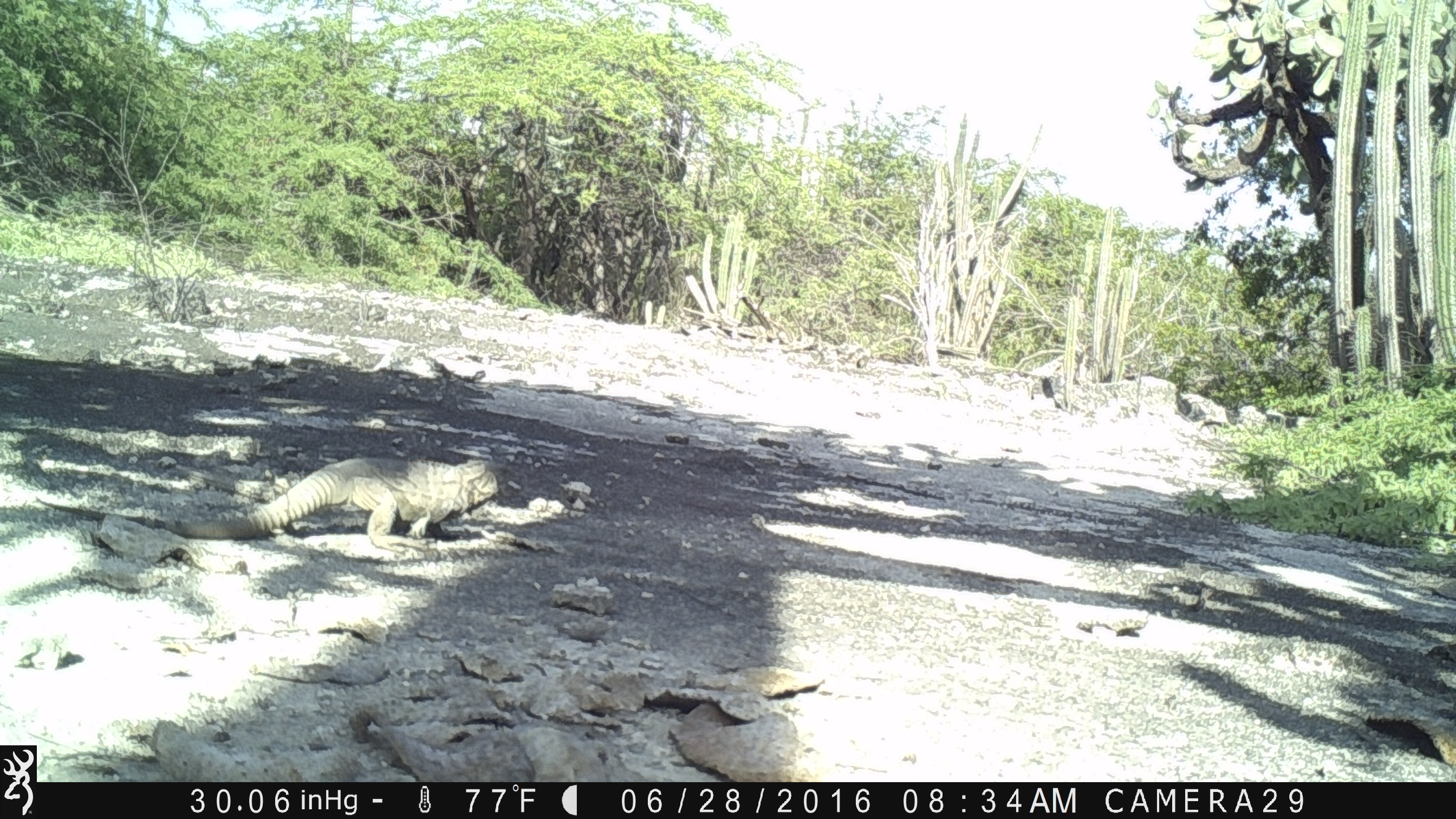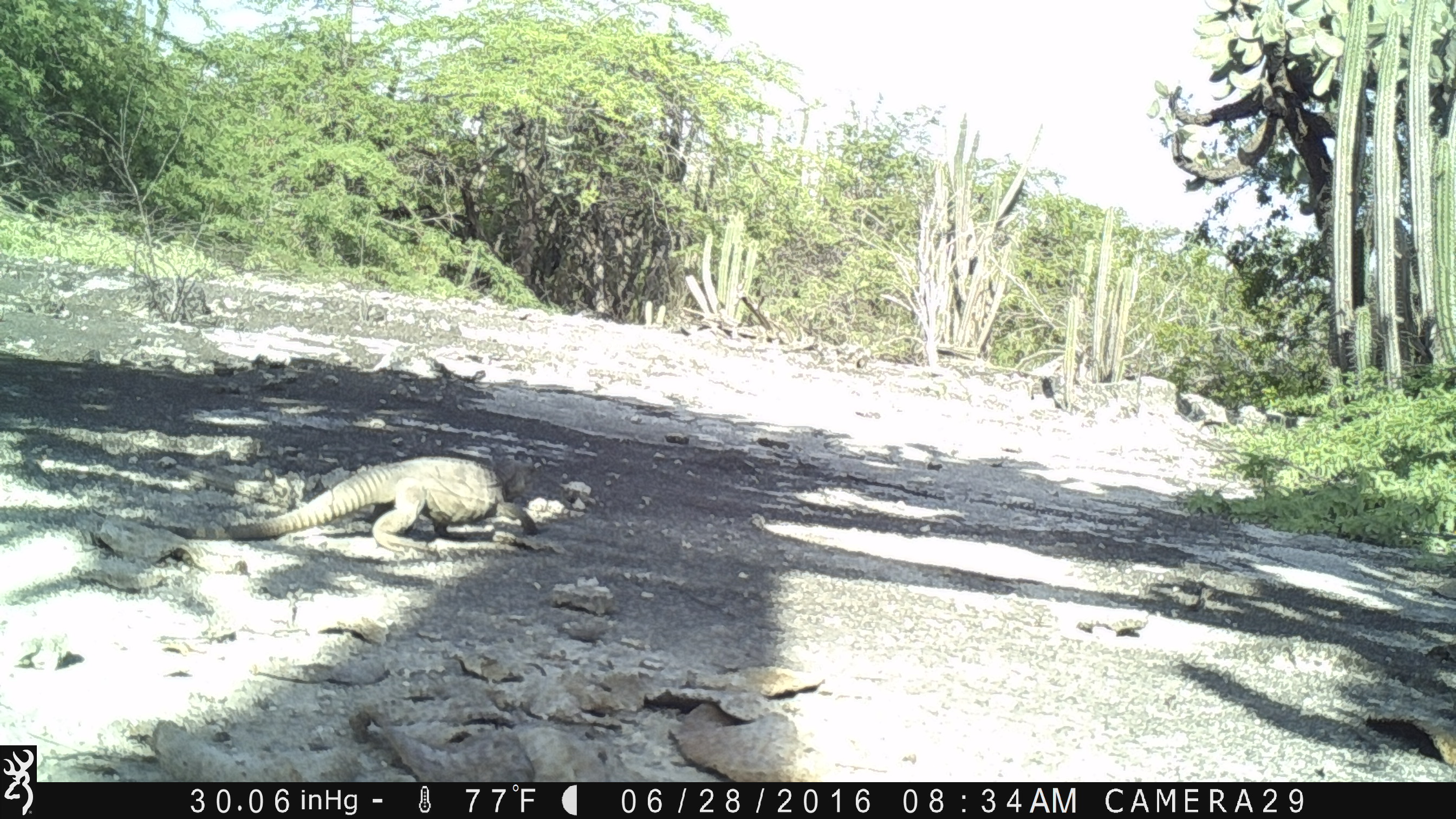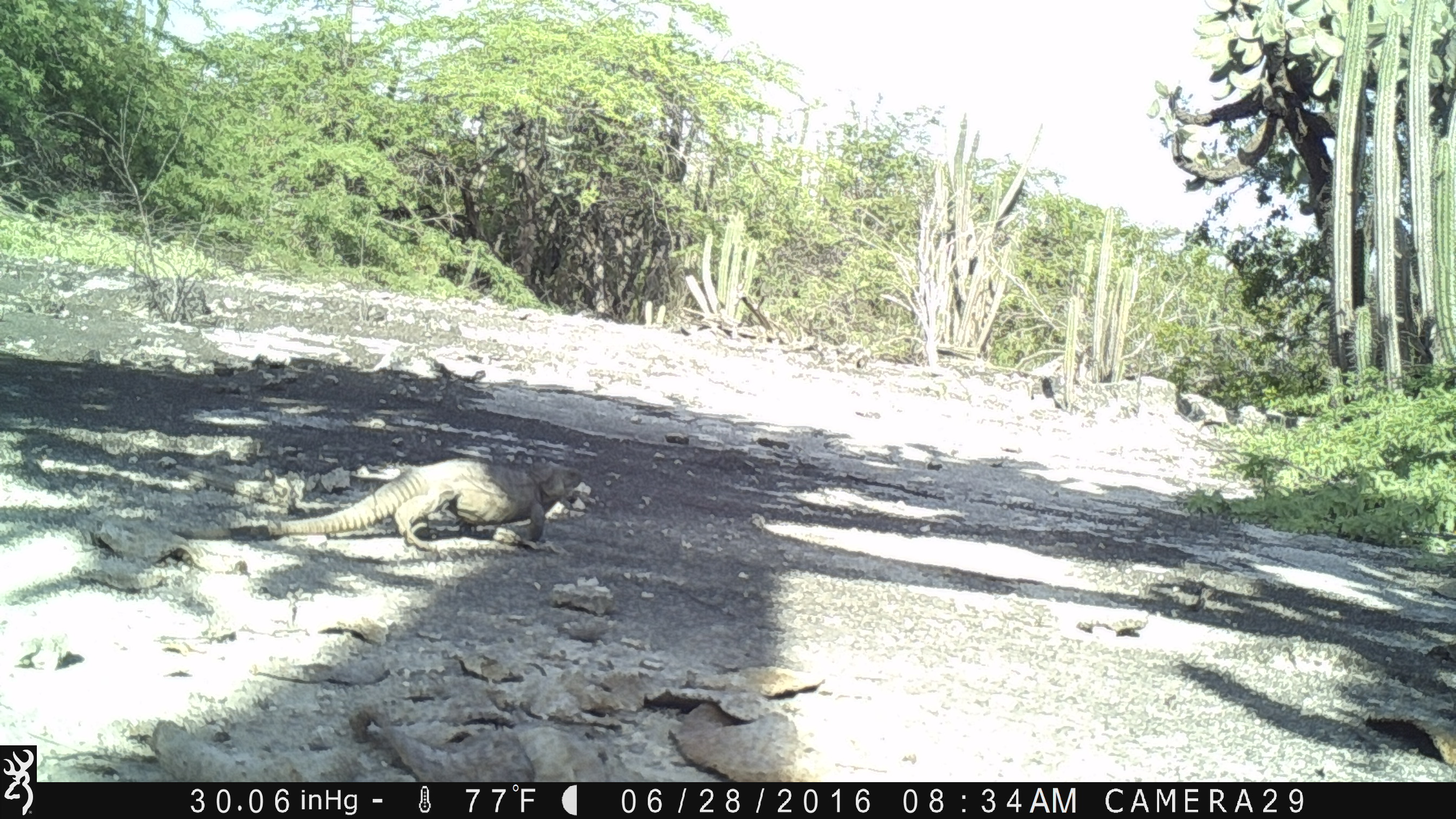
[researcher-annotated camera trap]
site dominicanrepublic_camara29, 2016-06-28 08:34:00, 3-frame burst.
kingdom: Animalia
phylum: Chordata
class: Reptilia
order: Squamata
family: Iguanidae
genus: Iguana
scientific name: Iguana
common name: typical iguanas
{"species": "Iguana (typical iguanas)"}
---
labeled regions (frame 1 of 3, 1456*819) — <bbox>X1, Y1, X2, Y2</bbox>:
iguana: <bbox>147, 452, 511, 551</bbox>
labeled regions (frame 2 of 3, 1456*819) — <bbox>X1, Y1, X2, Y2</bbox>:
iguana: <bbox>203, 454, 537, 551</bbox>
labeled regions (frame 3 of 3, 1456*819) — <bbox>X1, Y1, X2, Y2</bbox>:
iguana: <bbox>258, 454, 592, 551</bbox>